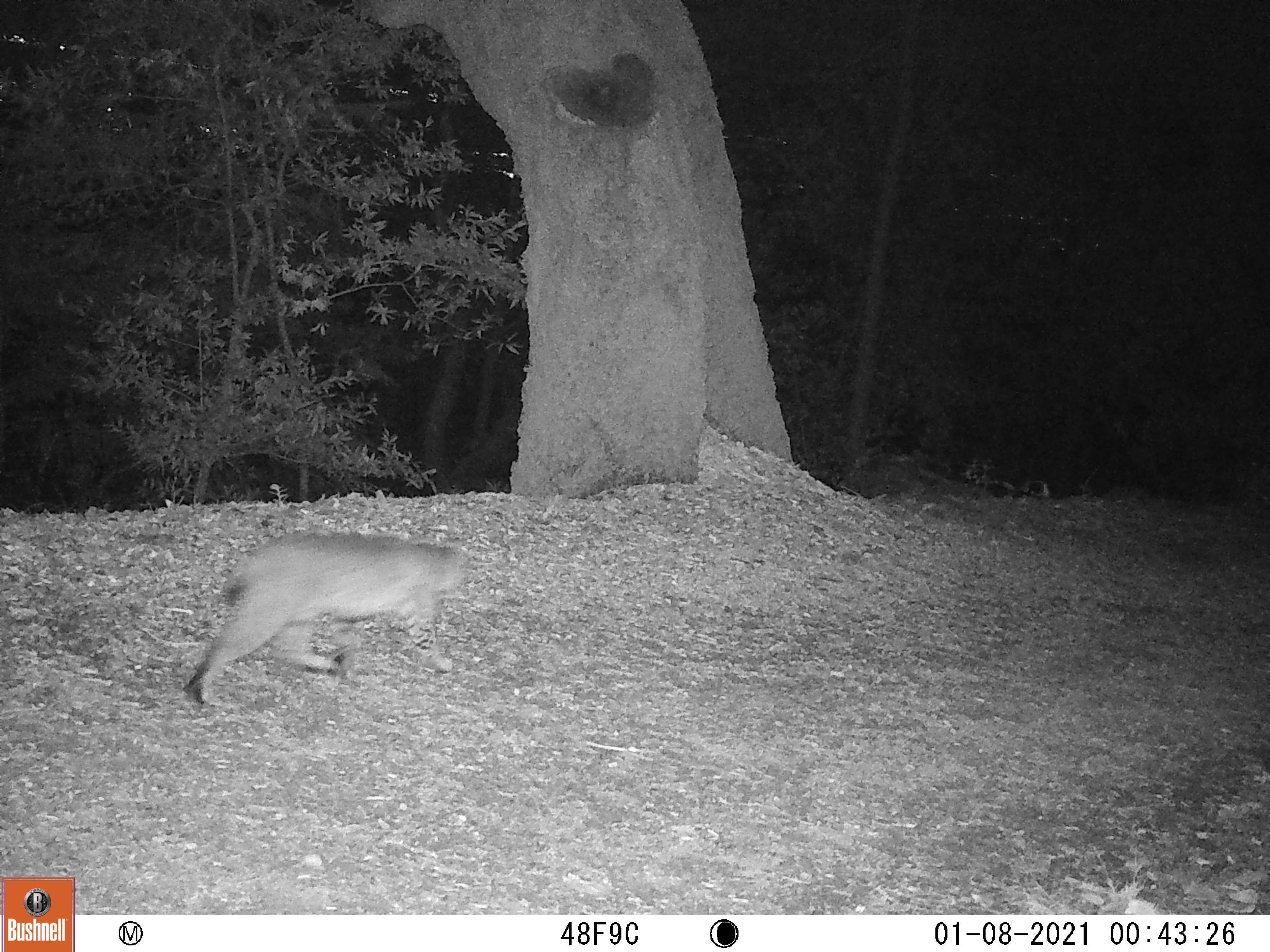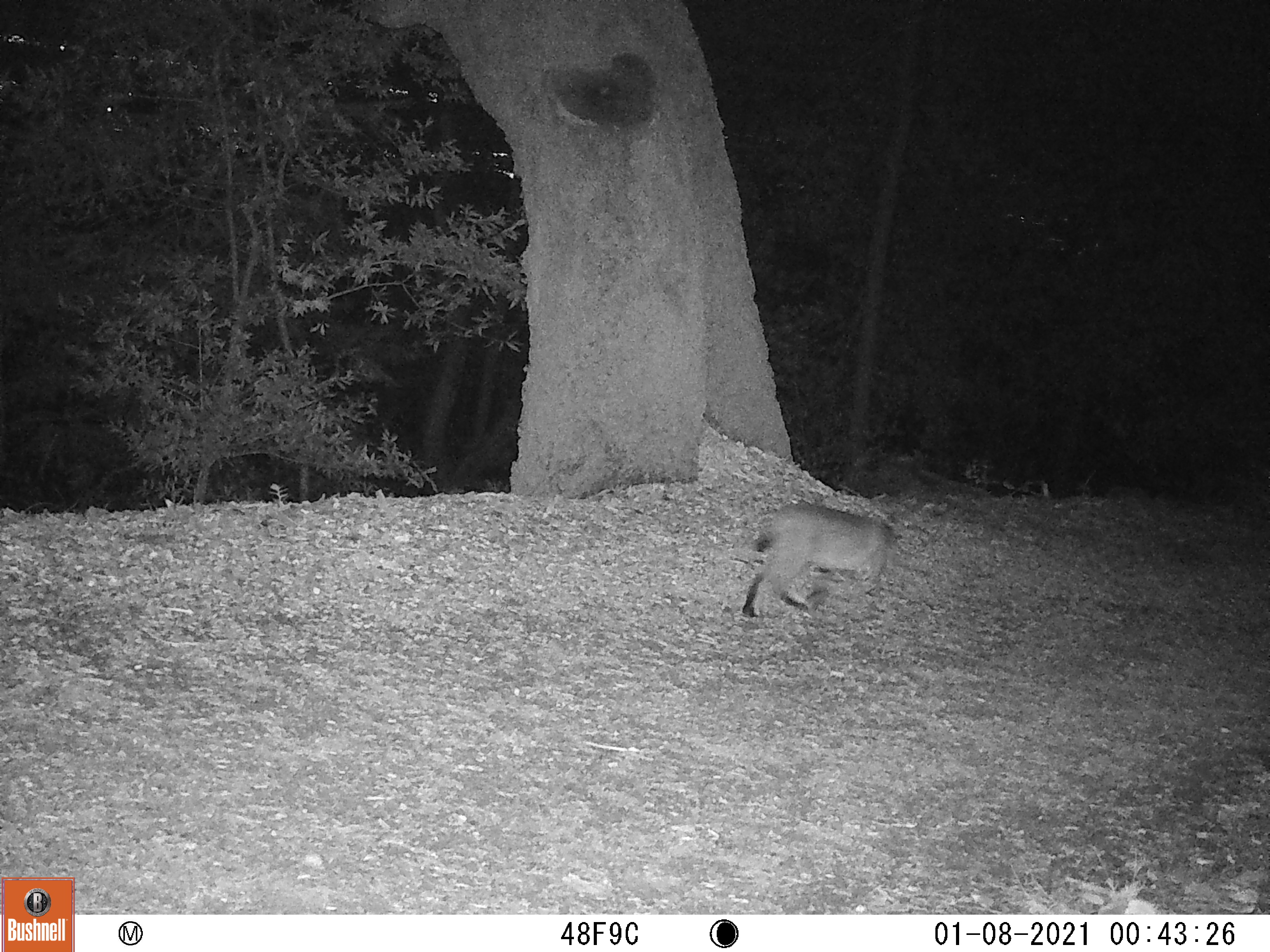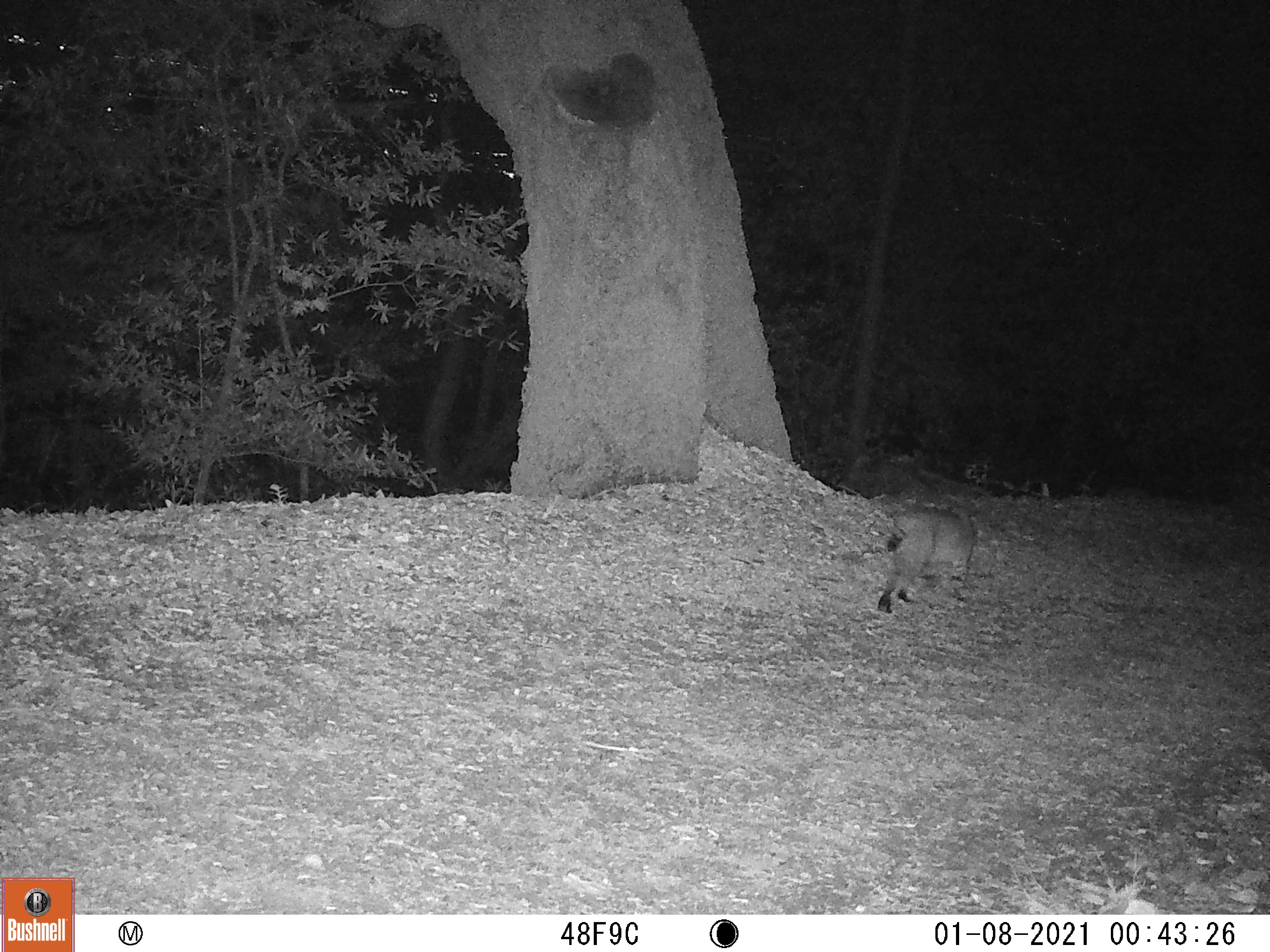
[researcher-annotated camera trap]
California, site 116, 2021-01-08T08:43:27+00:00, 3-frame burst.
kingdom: Animalia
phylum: Chordata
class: Mammalia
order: Carnivora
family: Felidae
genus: Lynx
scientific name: Lynx rufus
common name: bobcat